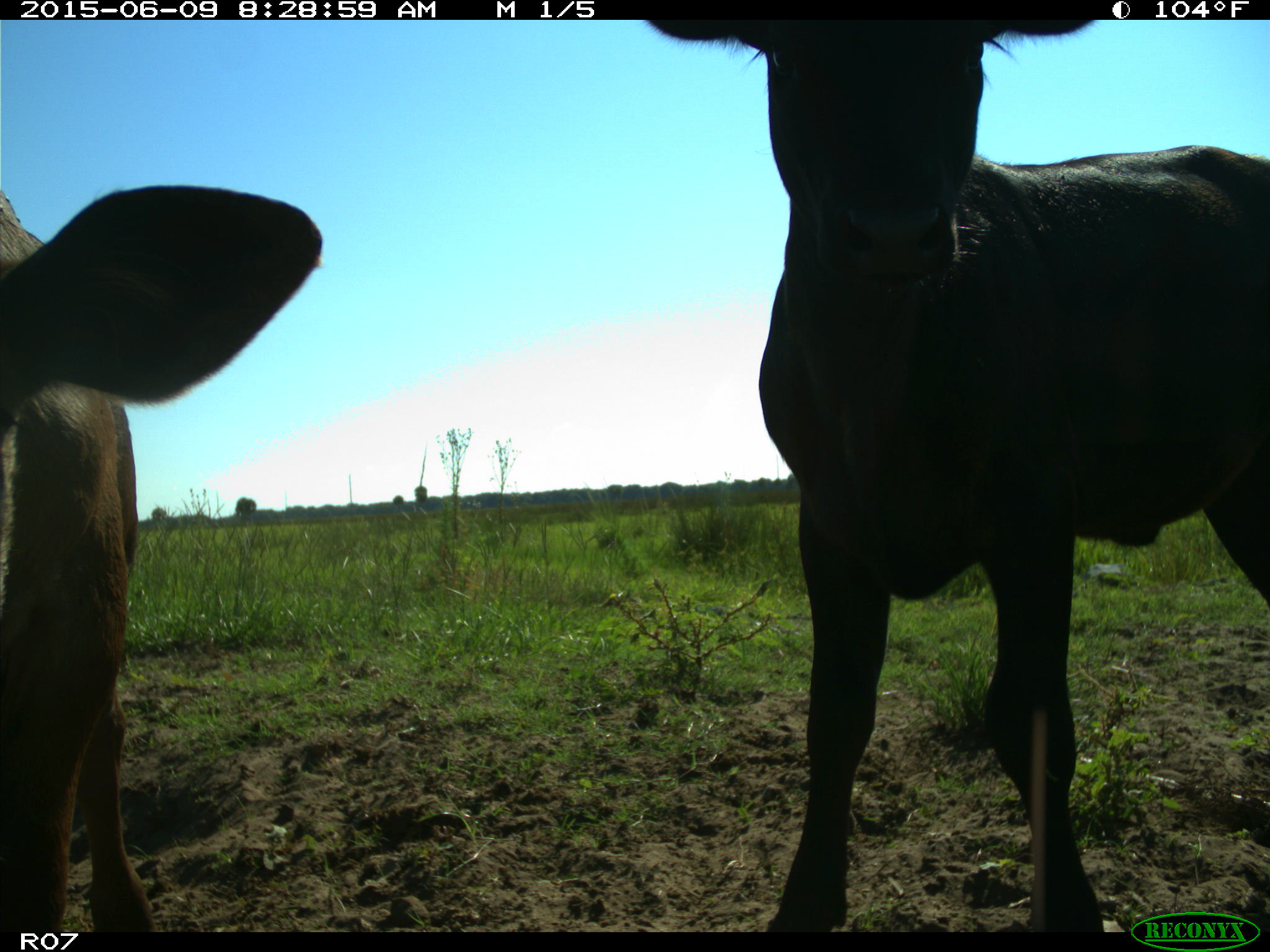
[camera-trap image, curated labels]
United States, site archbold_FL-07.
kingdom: Animalia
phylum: Chordata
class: Mammalia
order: Artiodactyla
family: Bovidae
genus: Bos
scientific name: Bos taurus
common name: domestic cow